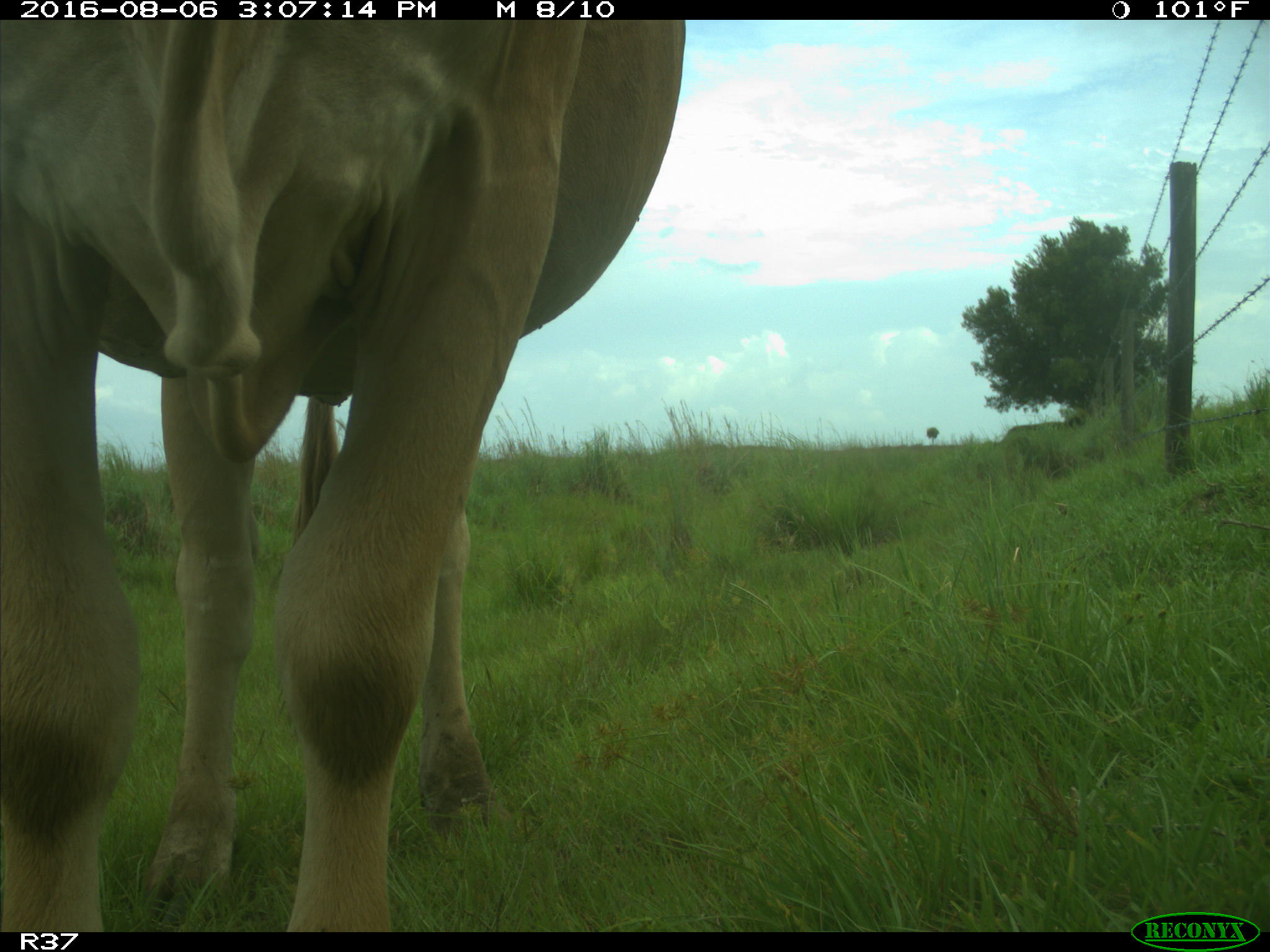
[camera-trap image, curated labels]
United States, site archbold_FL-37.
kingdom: Animalia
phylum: Chordata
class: Mammalia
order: Artiodactyla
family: Bovidae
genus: Bos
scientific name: Bos taurus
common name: domestic cow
Bos taurus (domestic cow).